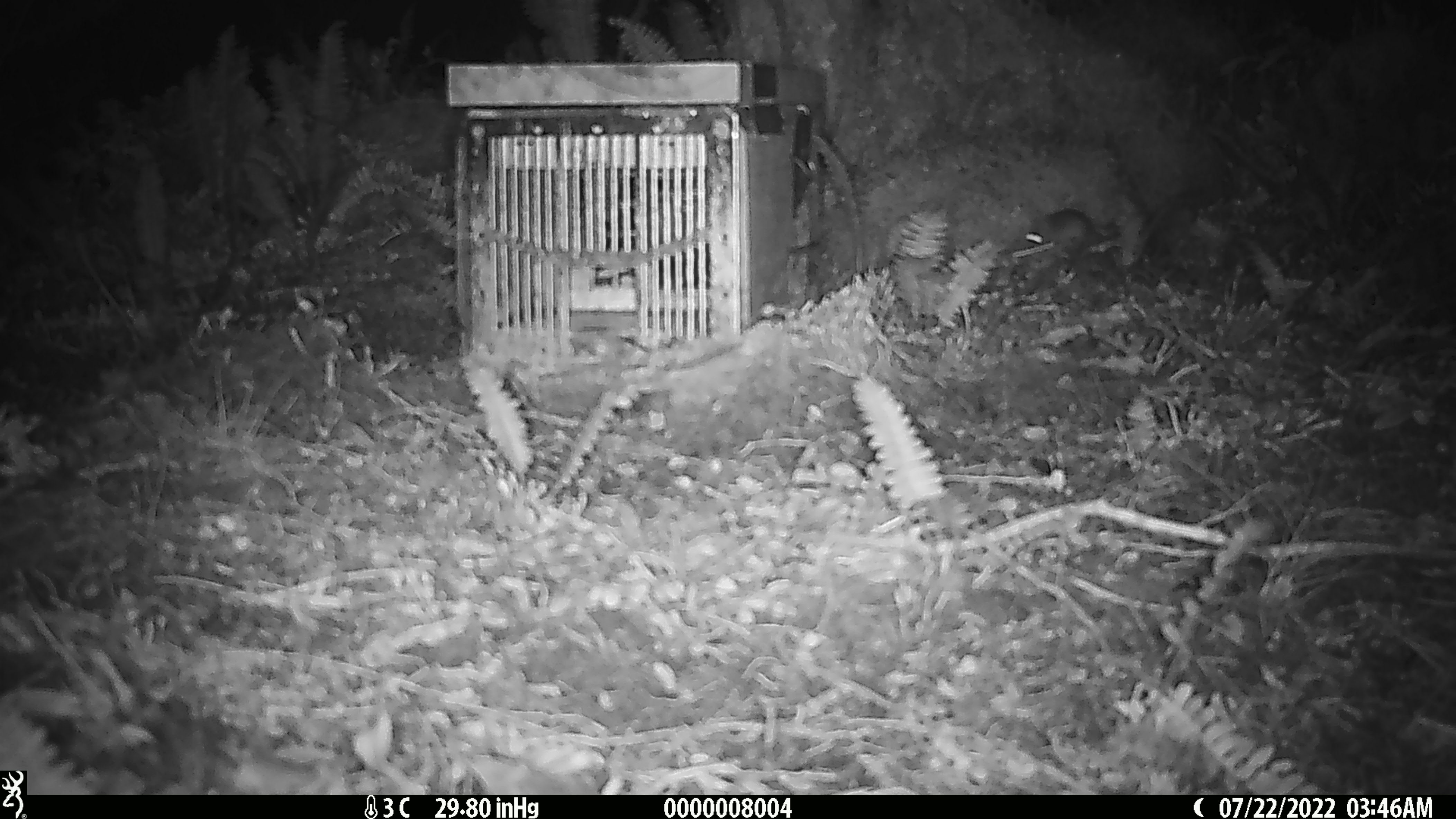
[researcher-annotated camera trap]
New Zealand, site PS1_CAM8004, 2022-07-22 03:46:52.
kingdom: Animalia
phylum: Chordata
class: Mammalia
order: Rodentia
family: Muridae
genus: Mus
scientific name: Mus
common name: mouse